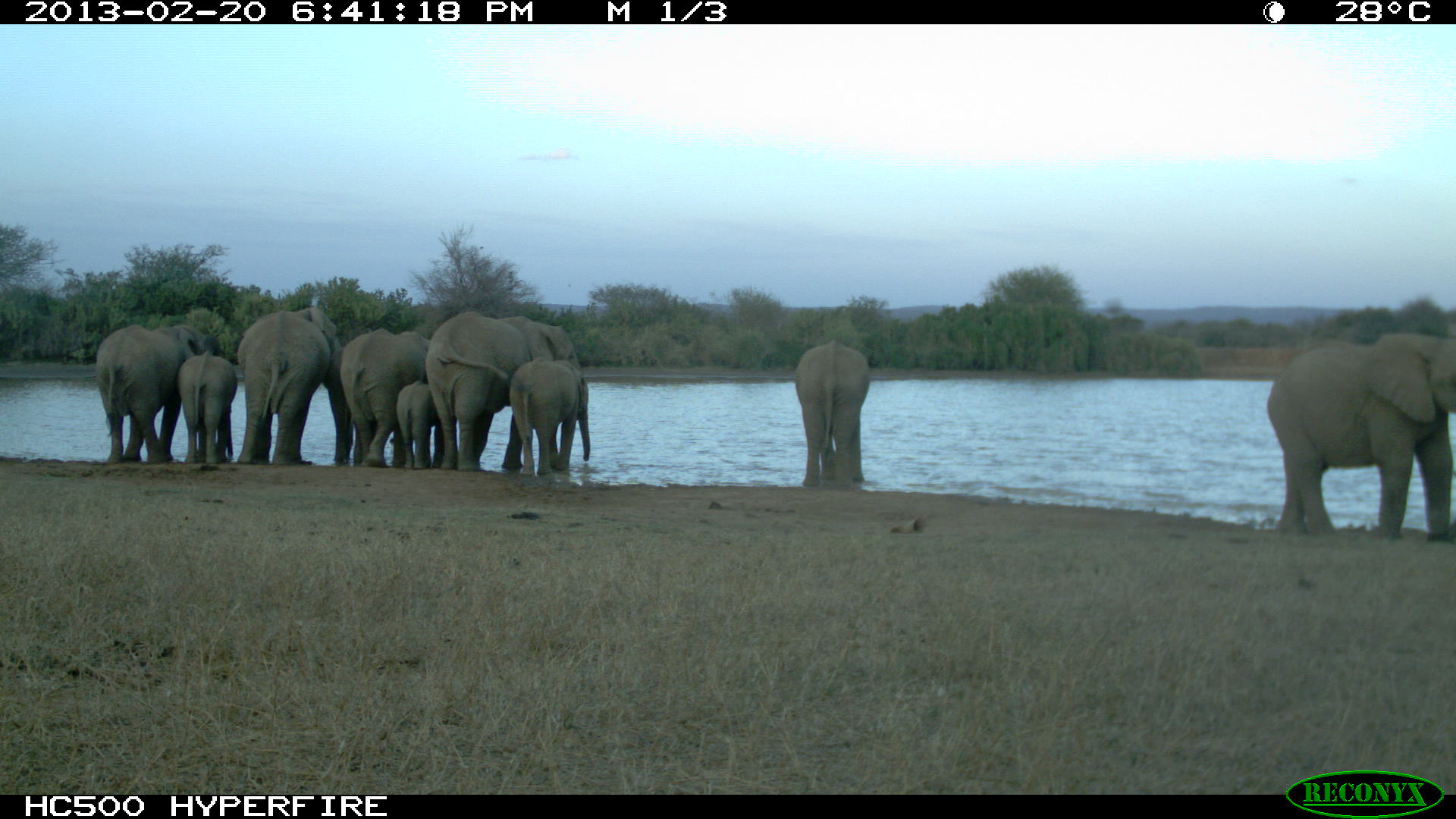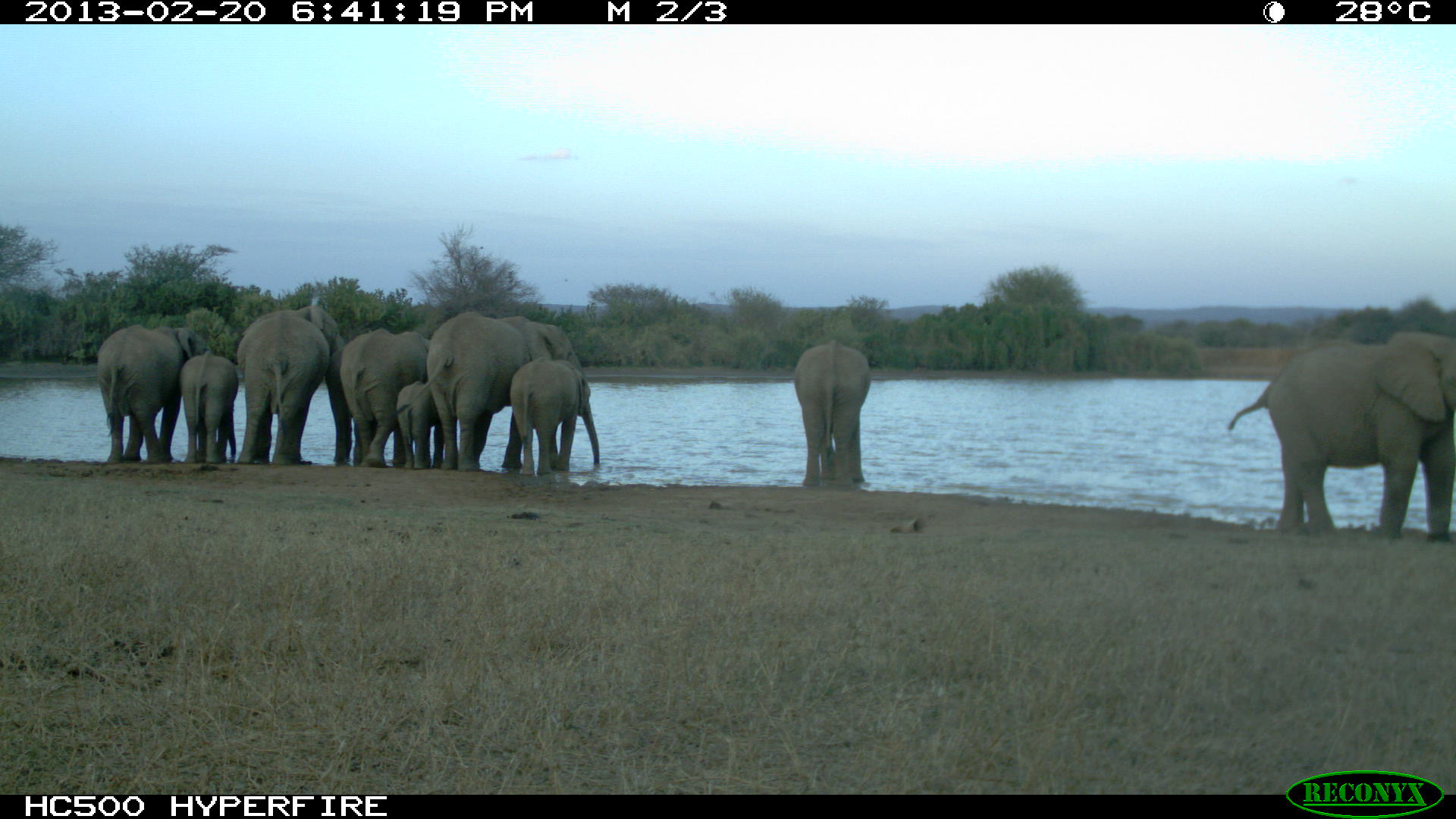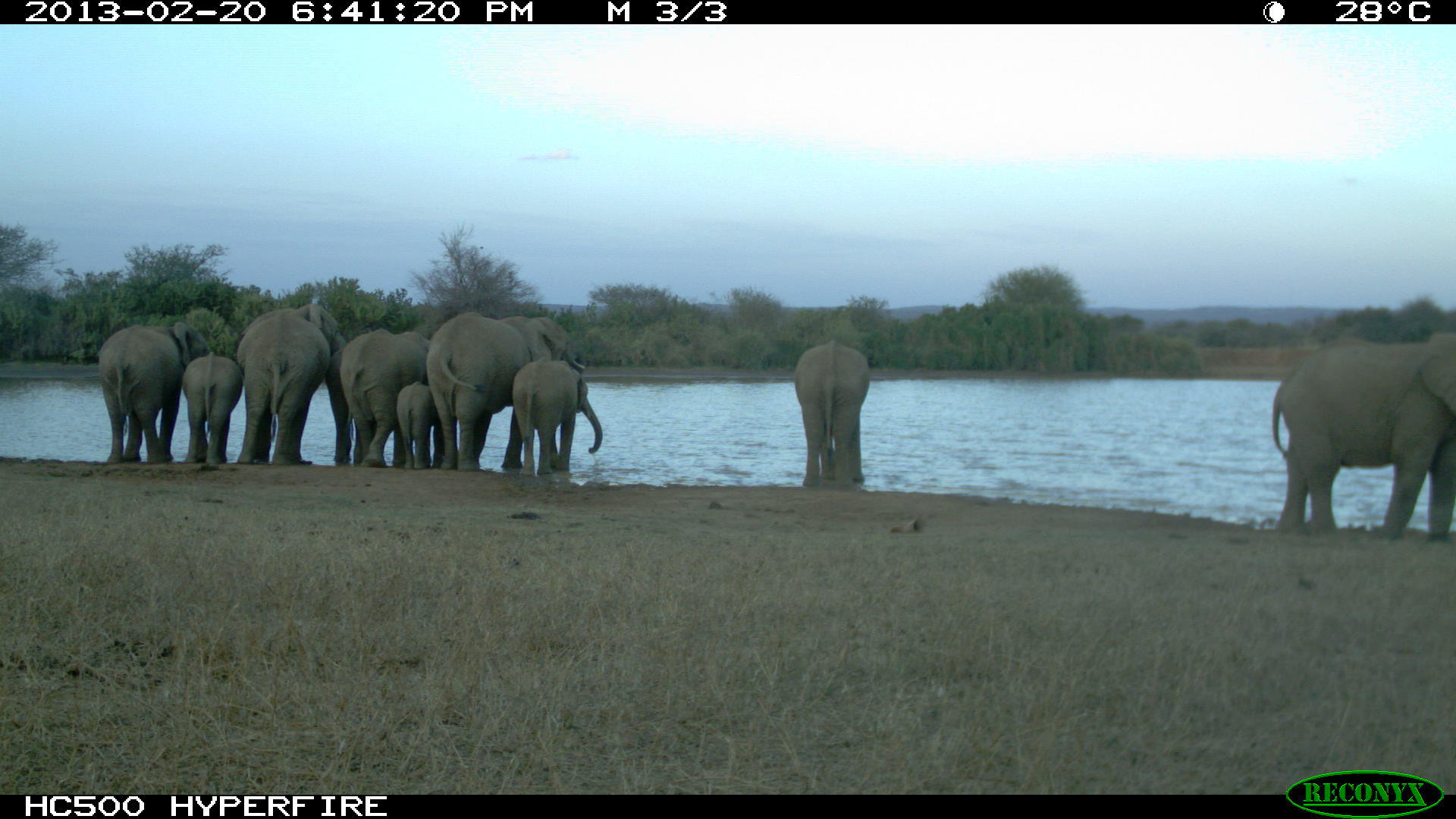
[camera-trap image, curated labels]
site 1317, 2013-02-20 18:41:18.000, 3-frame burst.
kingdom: Animalia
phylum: Chordata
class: Mammalia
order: Proboscidea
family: Elephantidae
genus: Loxodonta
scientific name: Loxodonta africana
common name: african bush elephant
Loxodonta africana (african bush elephant), count 11.